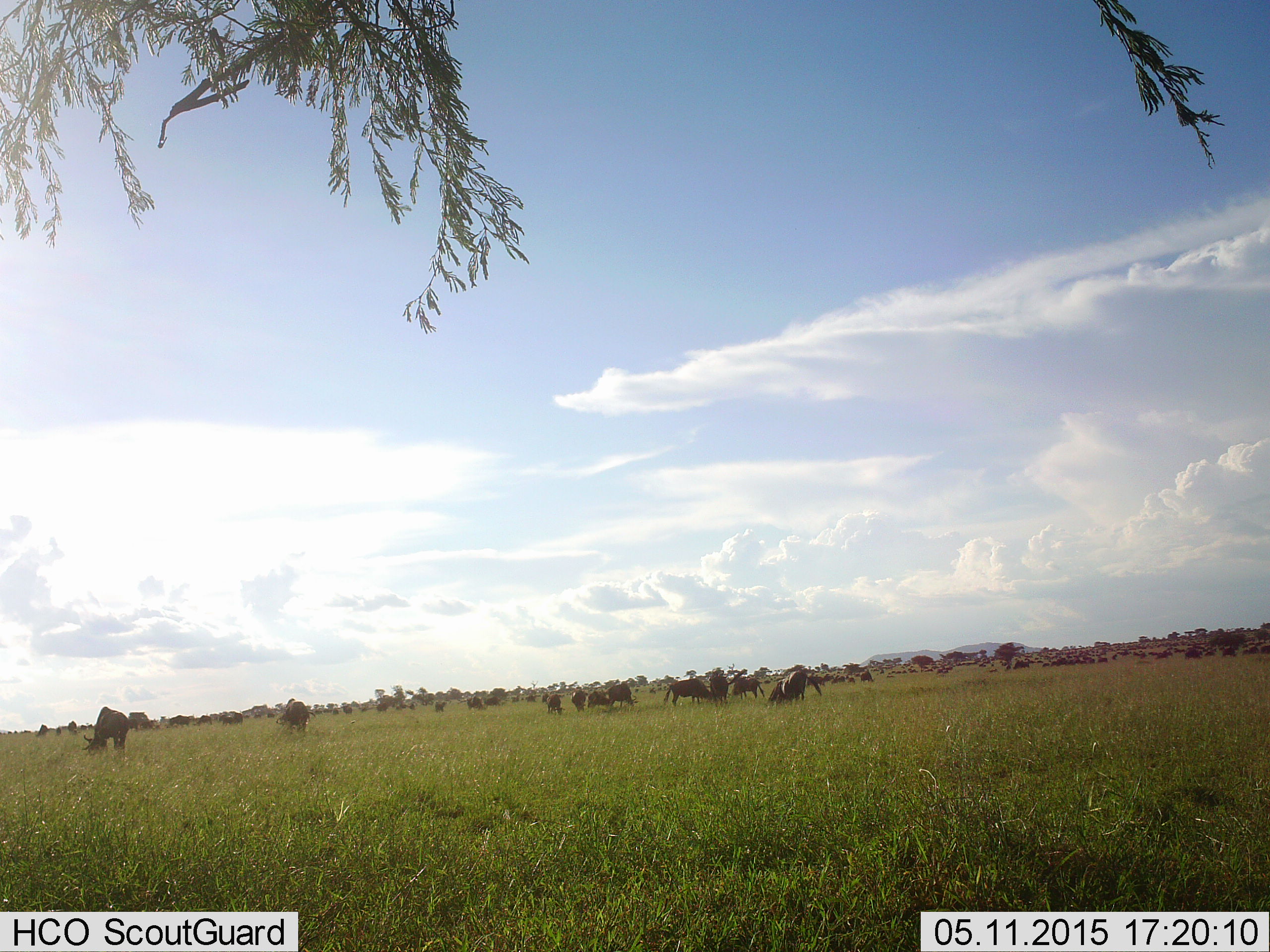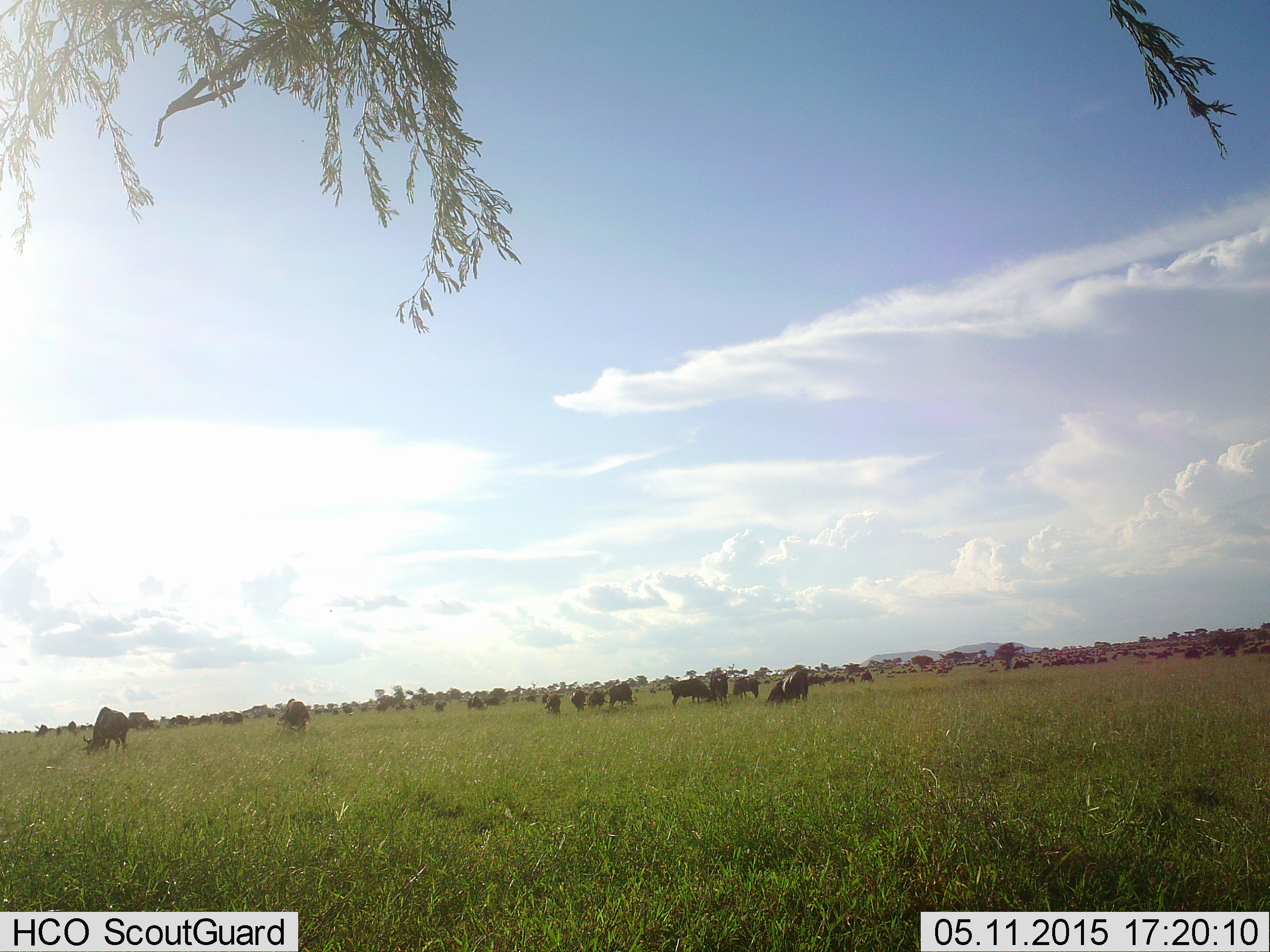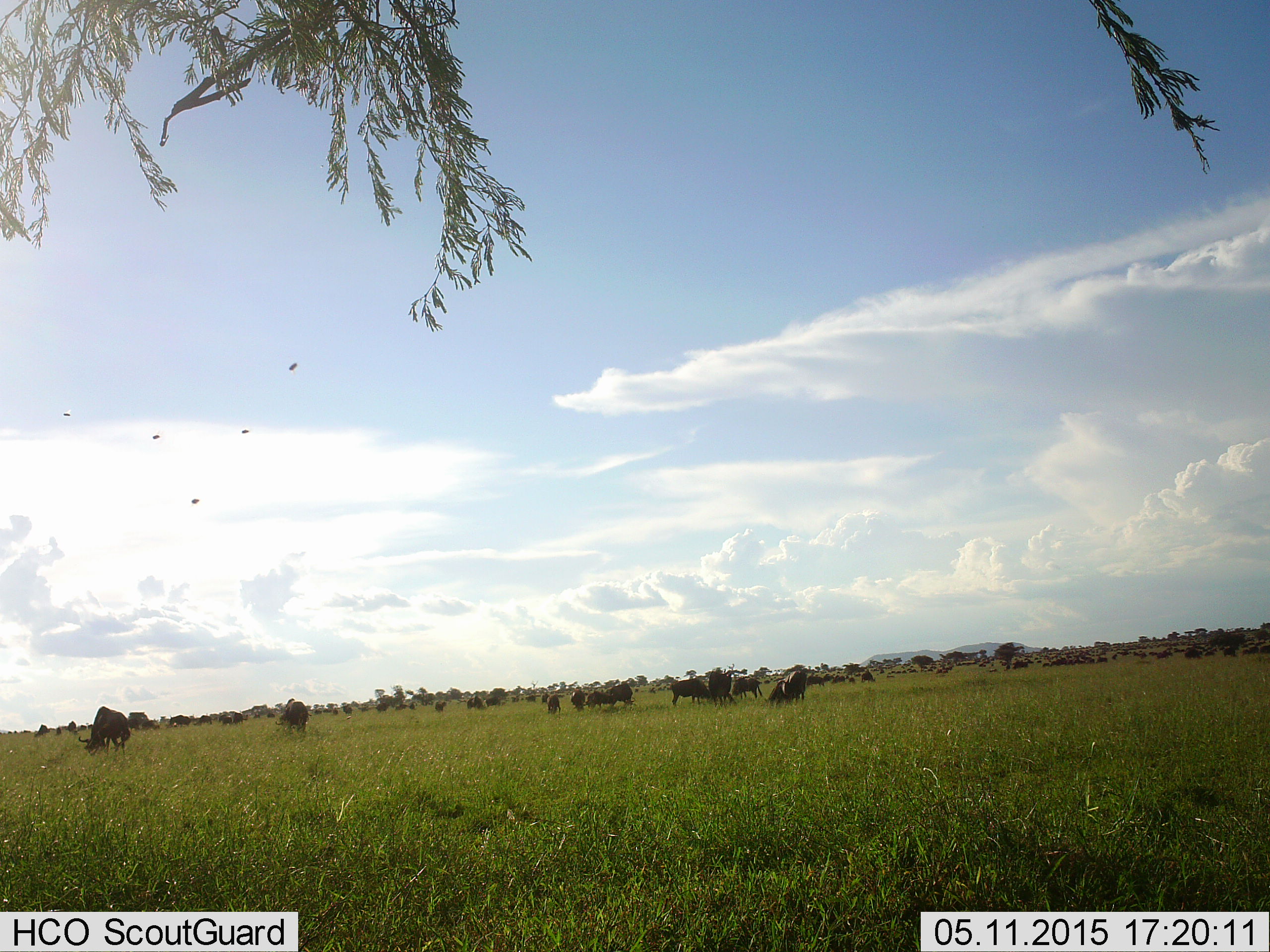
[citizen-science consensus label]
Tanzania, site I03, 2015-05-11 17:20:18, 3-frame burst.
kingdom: Animalia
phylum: Chordata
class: Mammalia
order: Artiodactyla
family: Bovidae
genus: Connochaetes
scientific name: Connochaetes taurinus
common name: blue wildebeest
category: wildebeest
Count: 11-50.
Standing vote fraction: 60%.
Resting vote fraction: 10%.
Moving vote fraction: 30%.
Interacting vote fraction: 10%.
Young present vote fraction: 0%.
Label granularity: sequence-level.